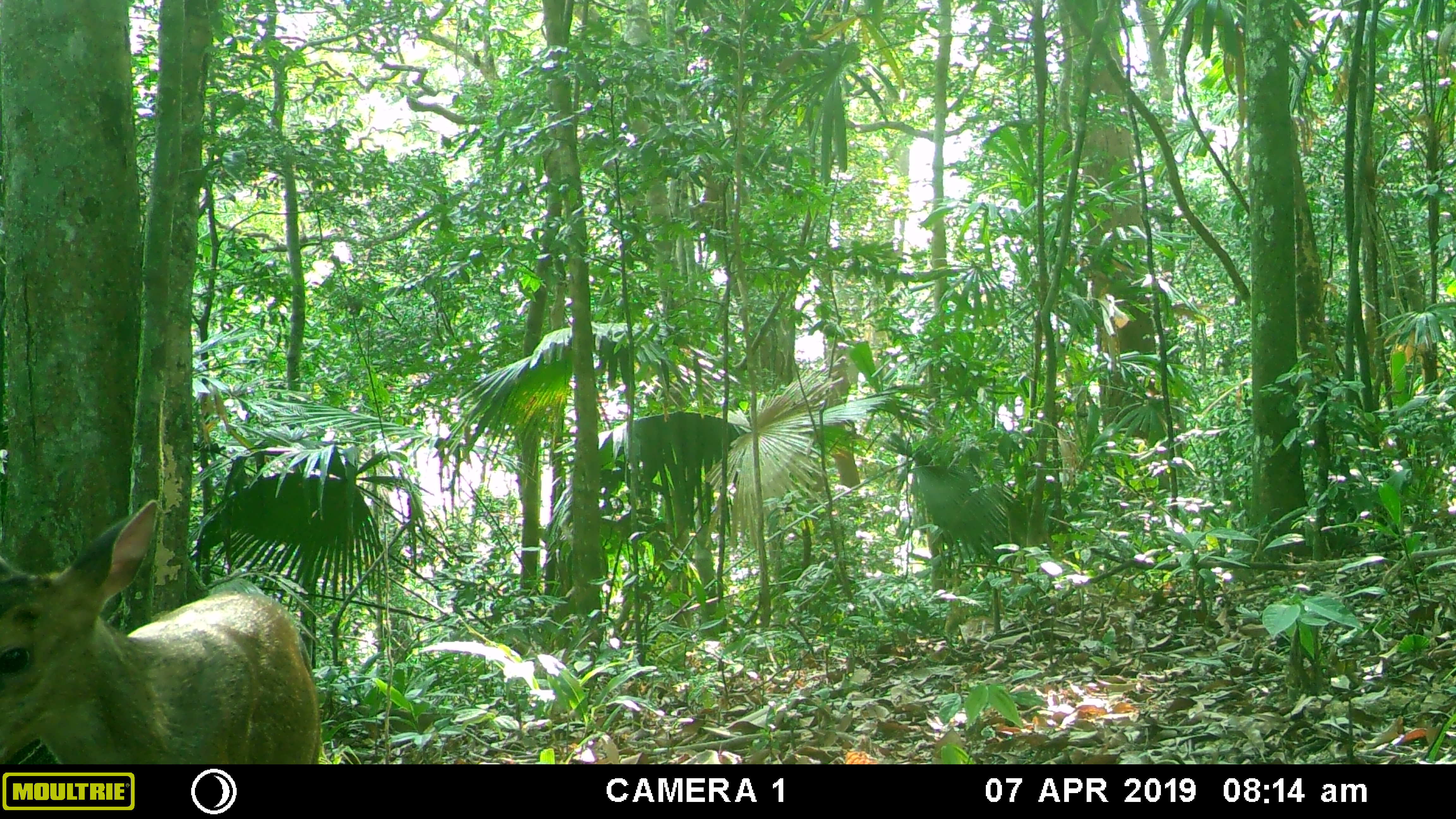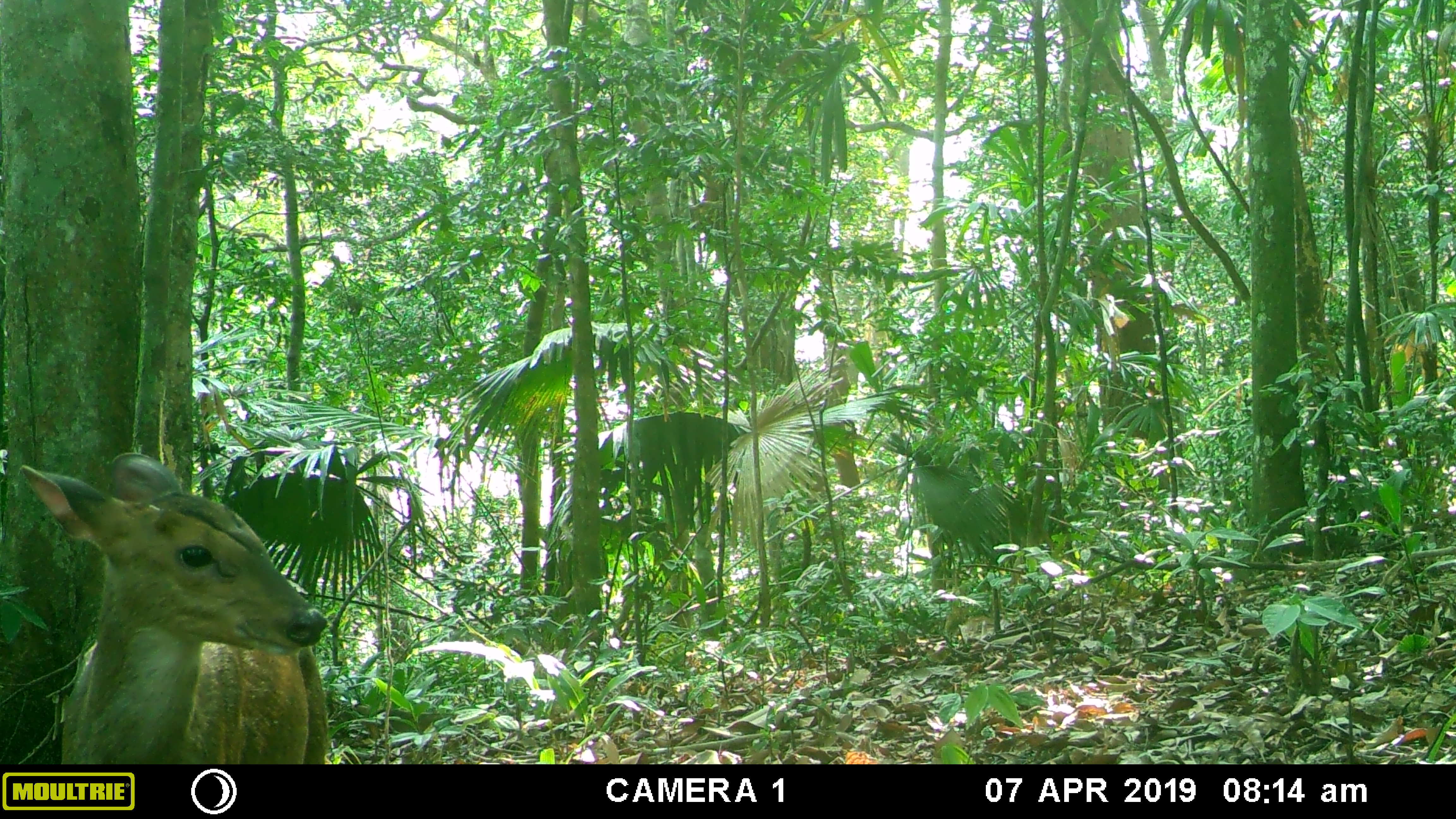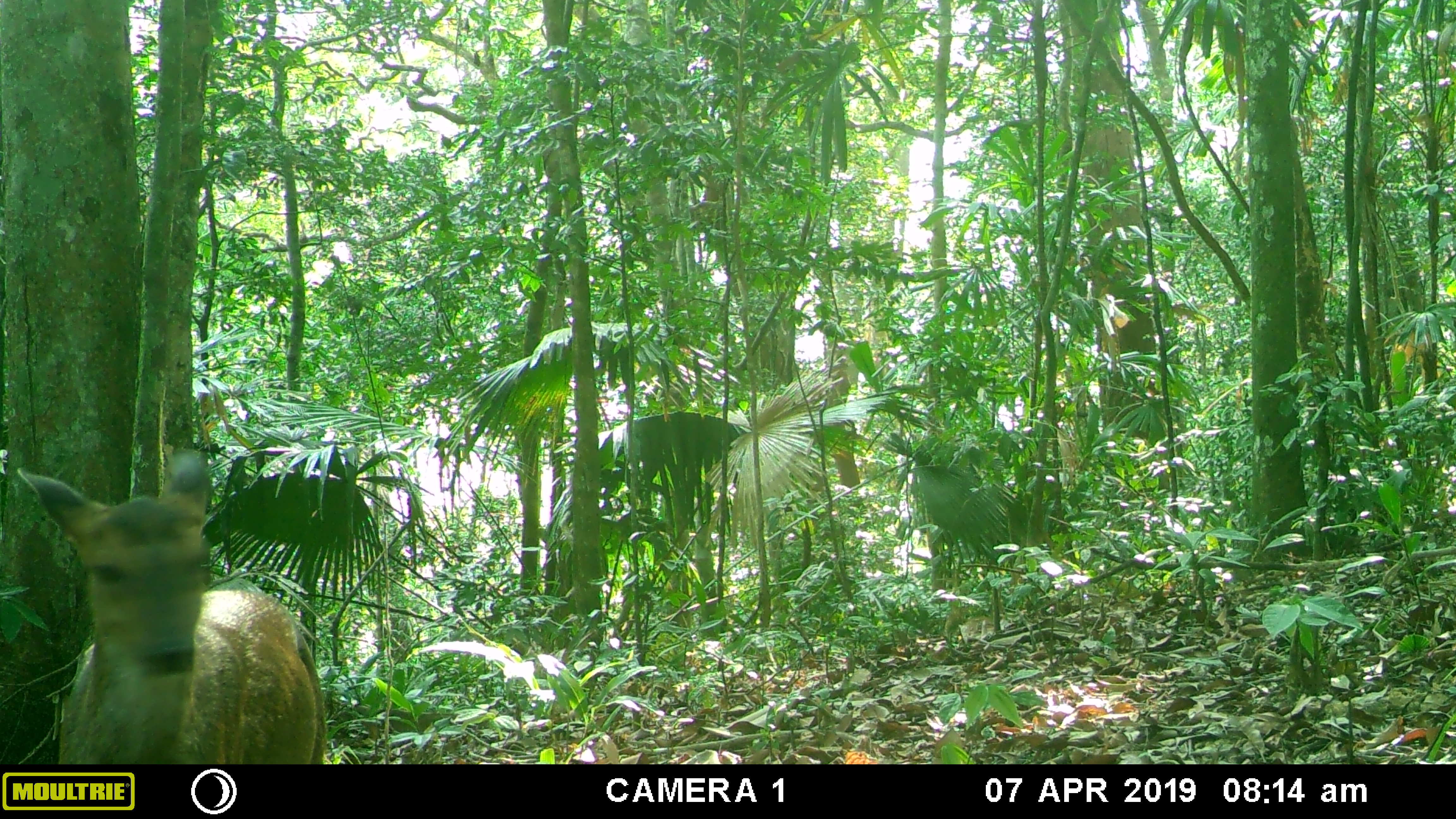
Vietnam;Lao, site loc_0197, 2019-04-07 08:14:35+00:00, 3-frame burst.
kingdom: Animalia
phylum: Chordata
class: Mammalia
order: Artiodactyla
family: Cervidae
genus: Muntiacus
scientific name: Muntiacus vuquangensis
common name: large-antlered muntjac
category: large antlered muntjac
Large antlered muntjac (large-antlered muntjac) (Muntiacus vuquangensis). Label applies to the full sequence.